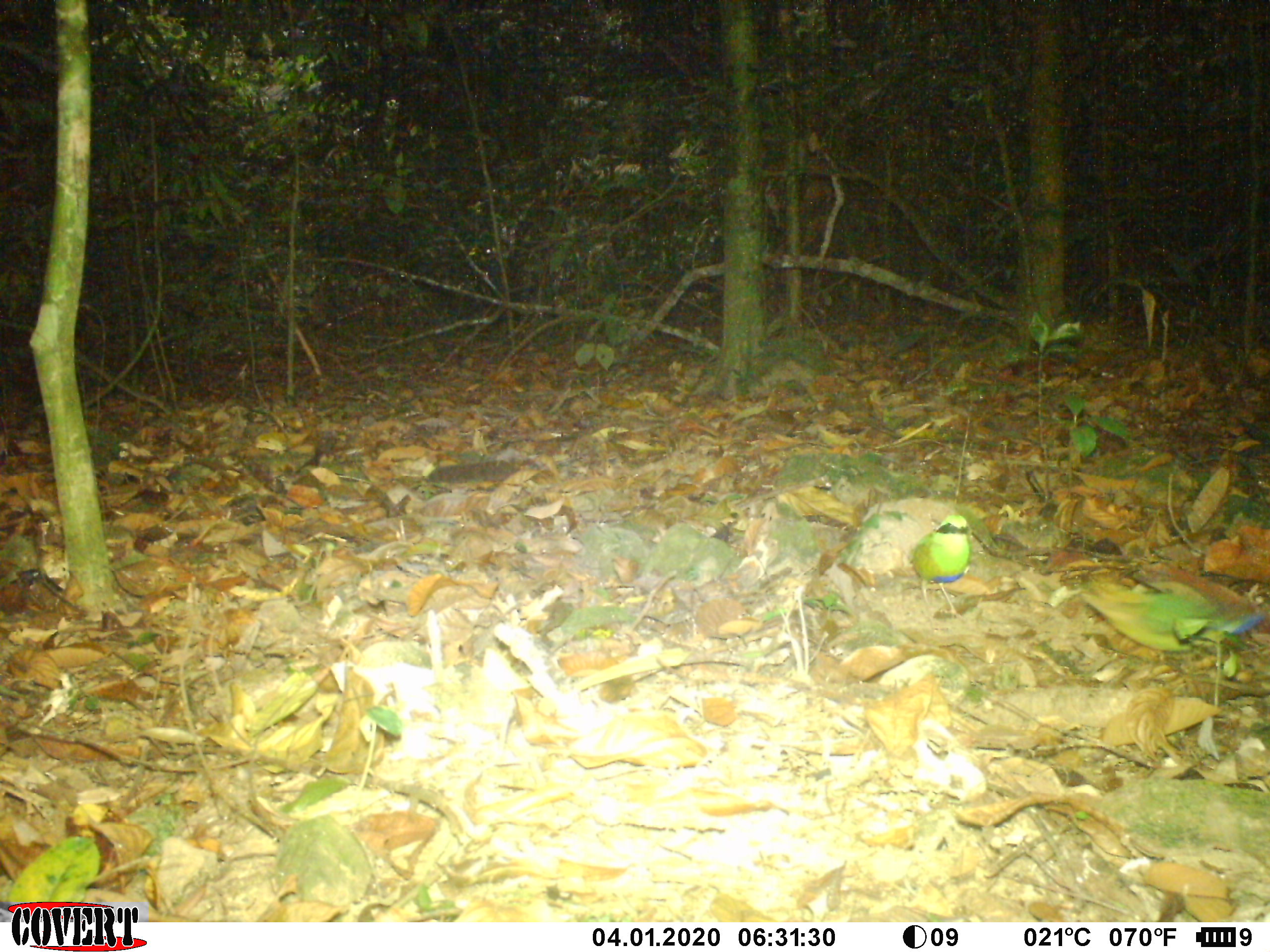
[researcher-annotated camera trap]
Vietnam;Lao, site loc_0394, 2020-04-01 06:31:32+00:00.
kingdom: Animalia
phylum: Chordata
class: Aves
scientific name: Aves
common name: bird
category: unidentified bird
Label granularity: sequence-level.